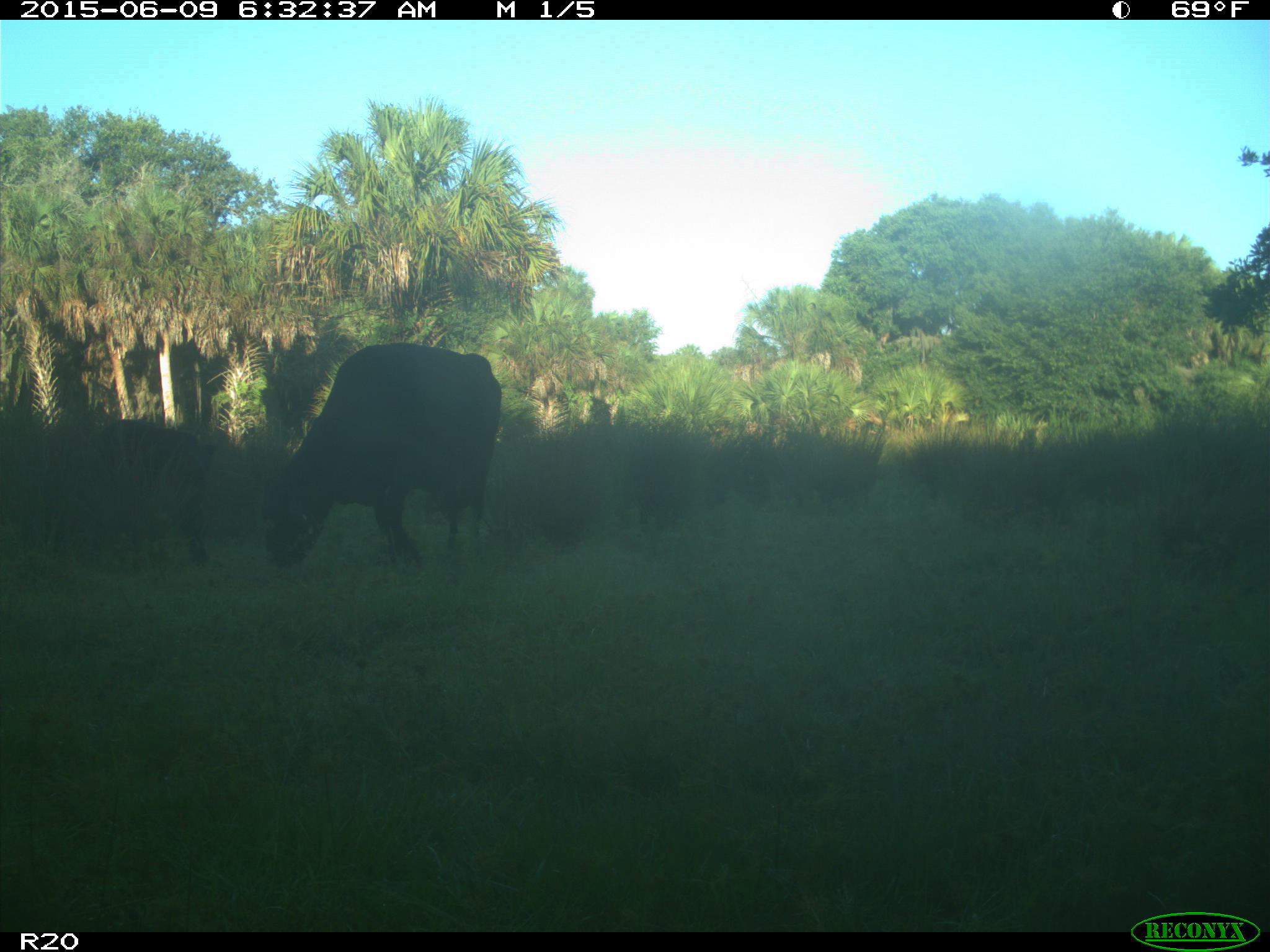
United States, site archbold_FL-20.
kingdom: Animalia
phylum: Chordata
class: Mammalia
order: Artiodactyla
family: Bovidae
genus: Bos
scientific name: Bos taurus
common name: domestic cow